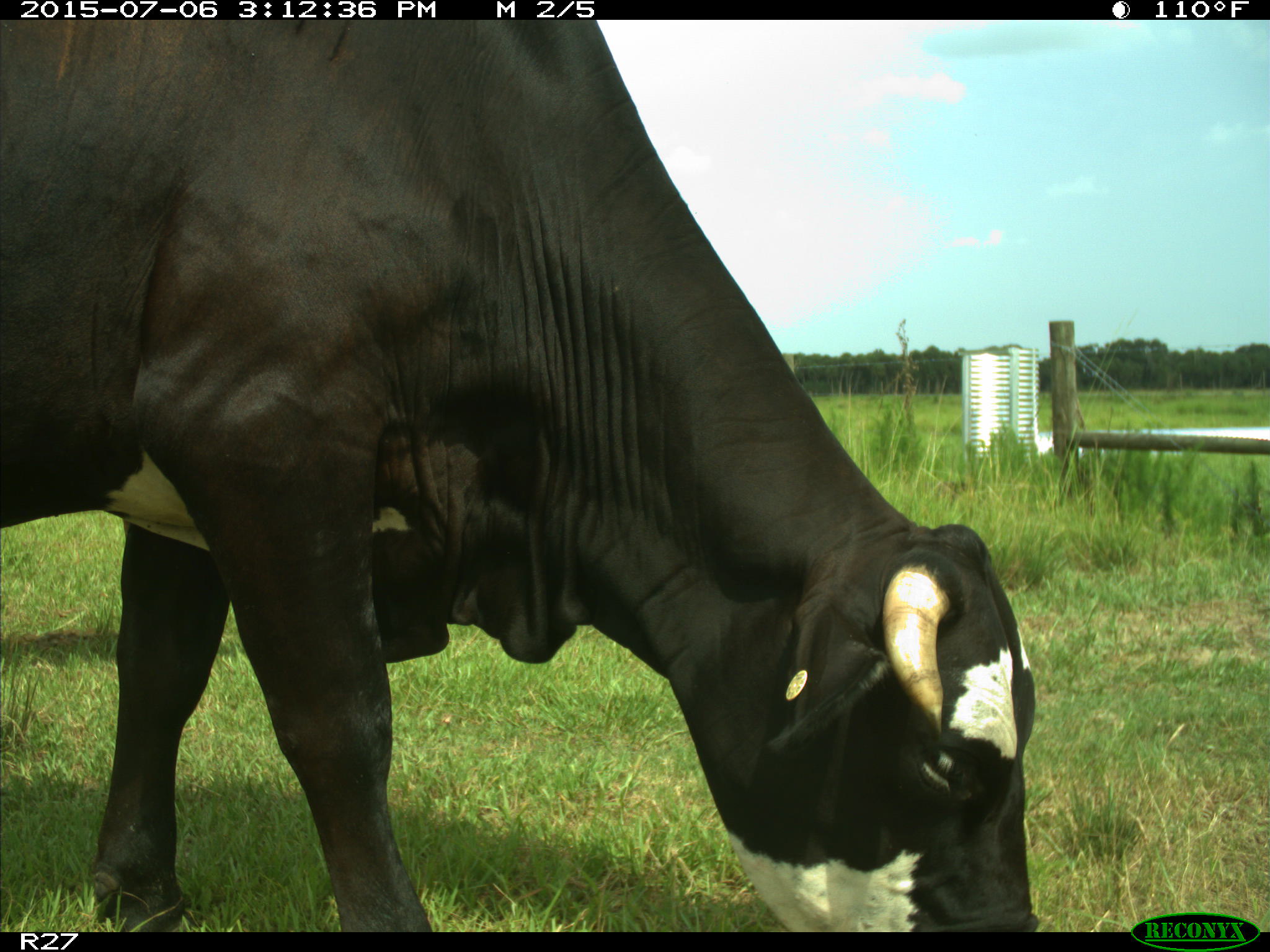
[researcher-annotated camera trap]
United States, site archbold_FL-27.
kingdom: Animalia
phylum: Chordata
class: Mammalia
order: Artiodactyla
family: Bovidae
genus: Bos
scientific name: Bos taurus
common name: domestic cow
Bos taurus (domestic cow).